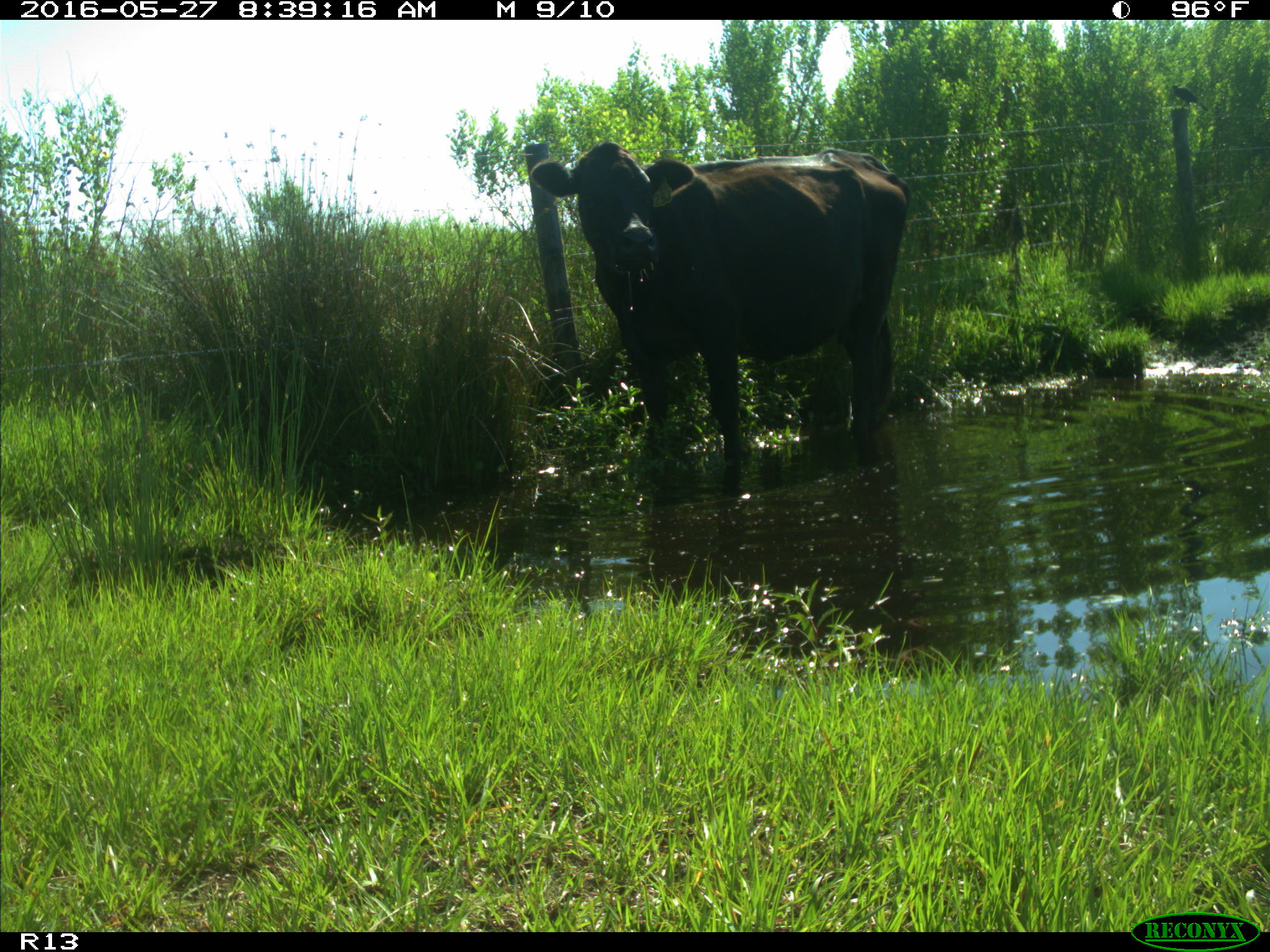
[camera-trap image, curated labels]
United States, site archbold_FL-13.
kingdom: Animalia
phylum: Chordata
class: Mammalia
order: Artiodactyla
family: Bovidae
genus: Bos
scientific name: Bos taurus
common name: domestic cow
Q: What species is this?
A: Bos taurus (domestic cow).